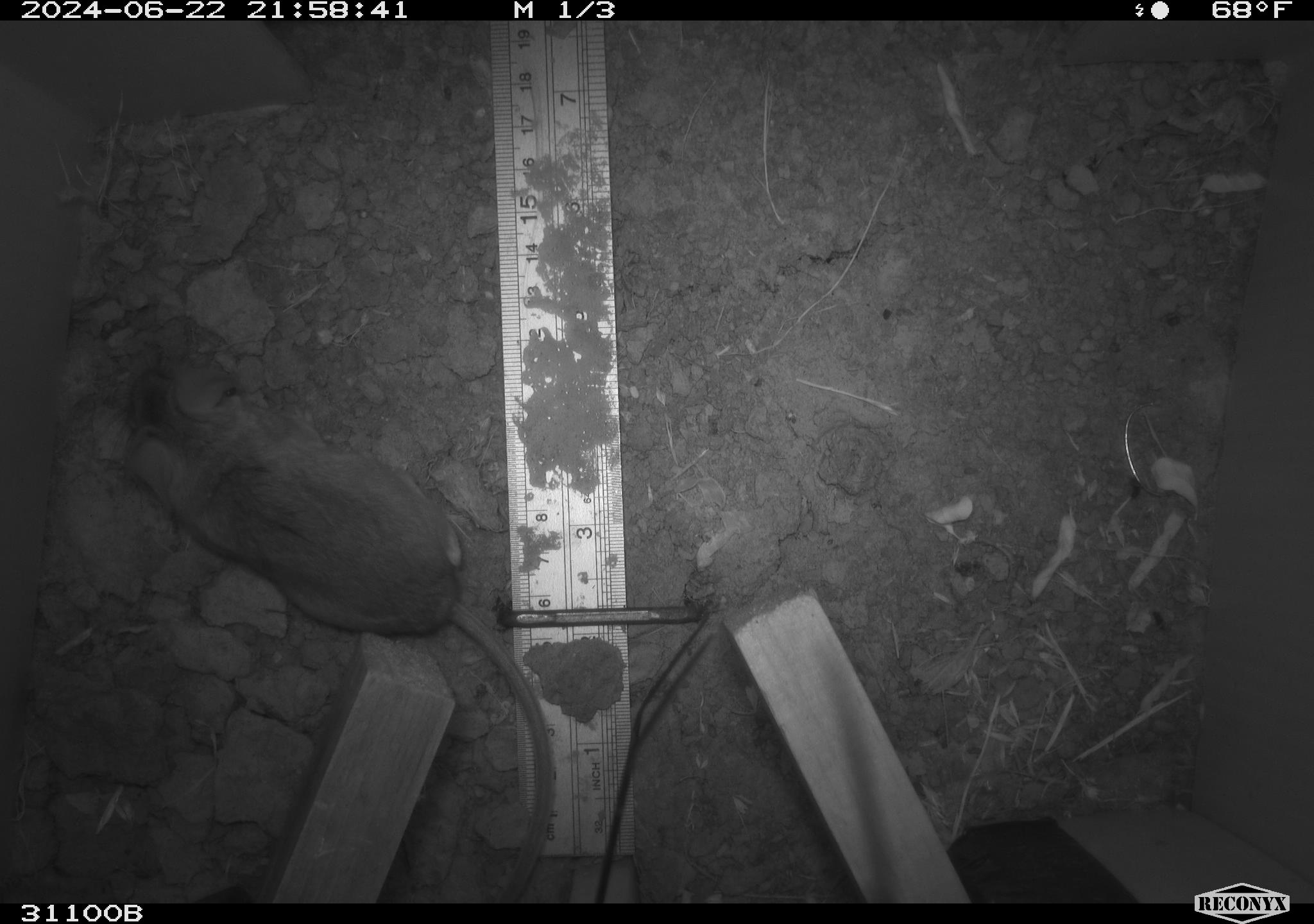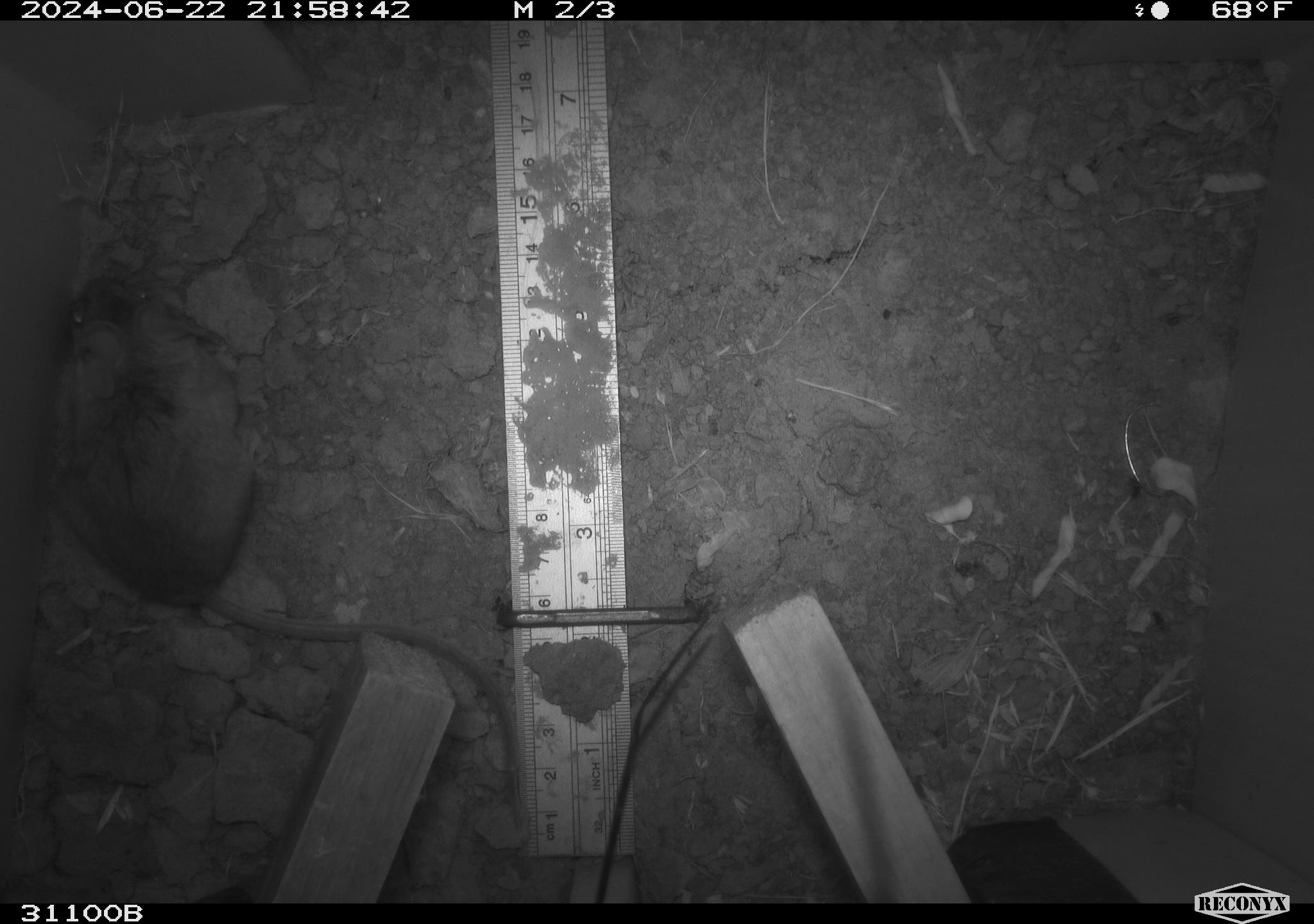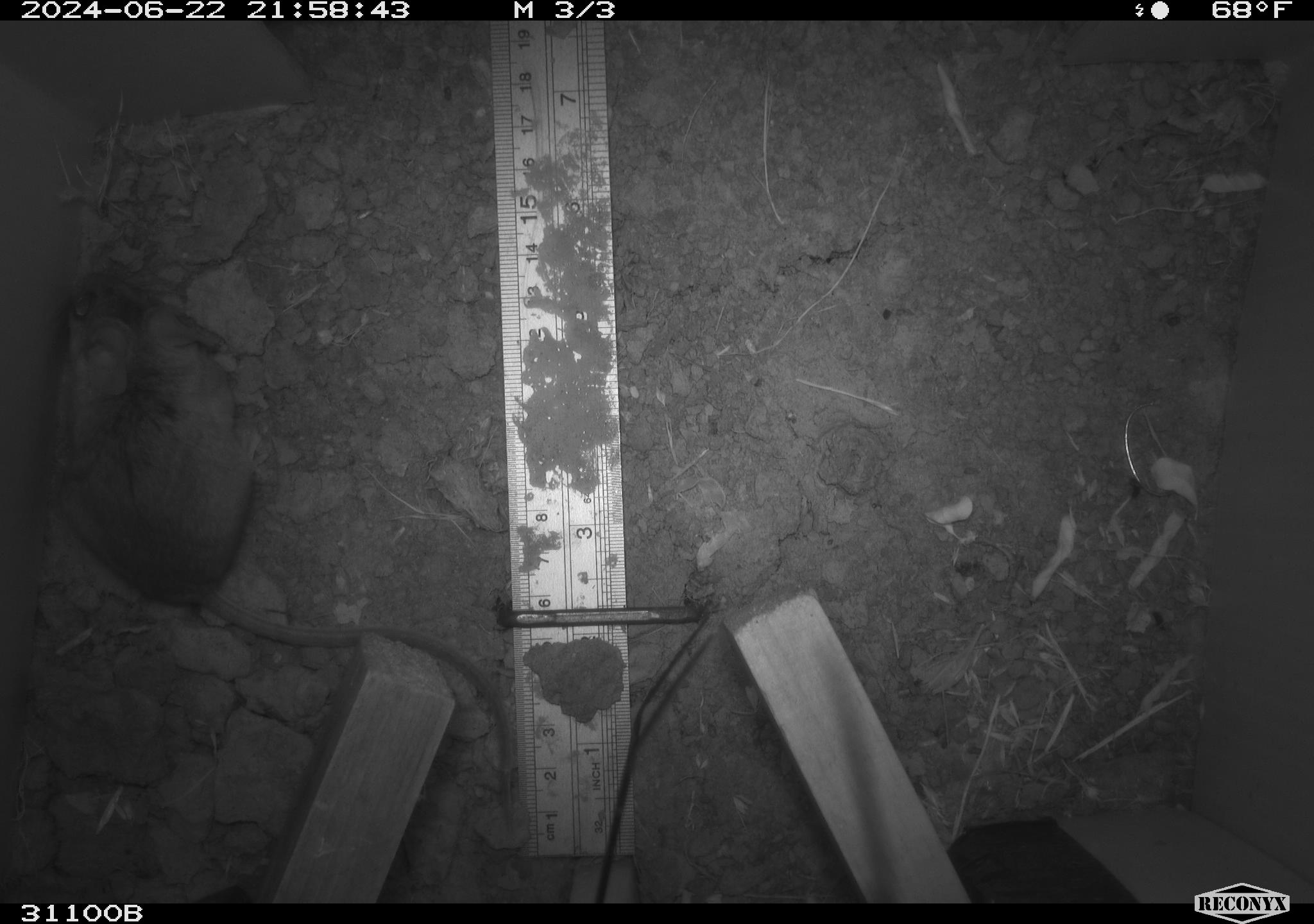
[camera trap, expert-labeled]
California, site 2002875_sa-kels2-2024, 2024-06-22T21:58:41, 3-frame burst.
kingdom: Animalia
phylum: Chordata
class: Mammalia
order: Rodentia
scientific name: Rodentia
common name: rodent